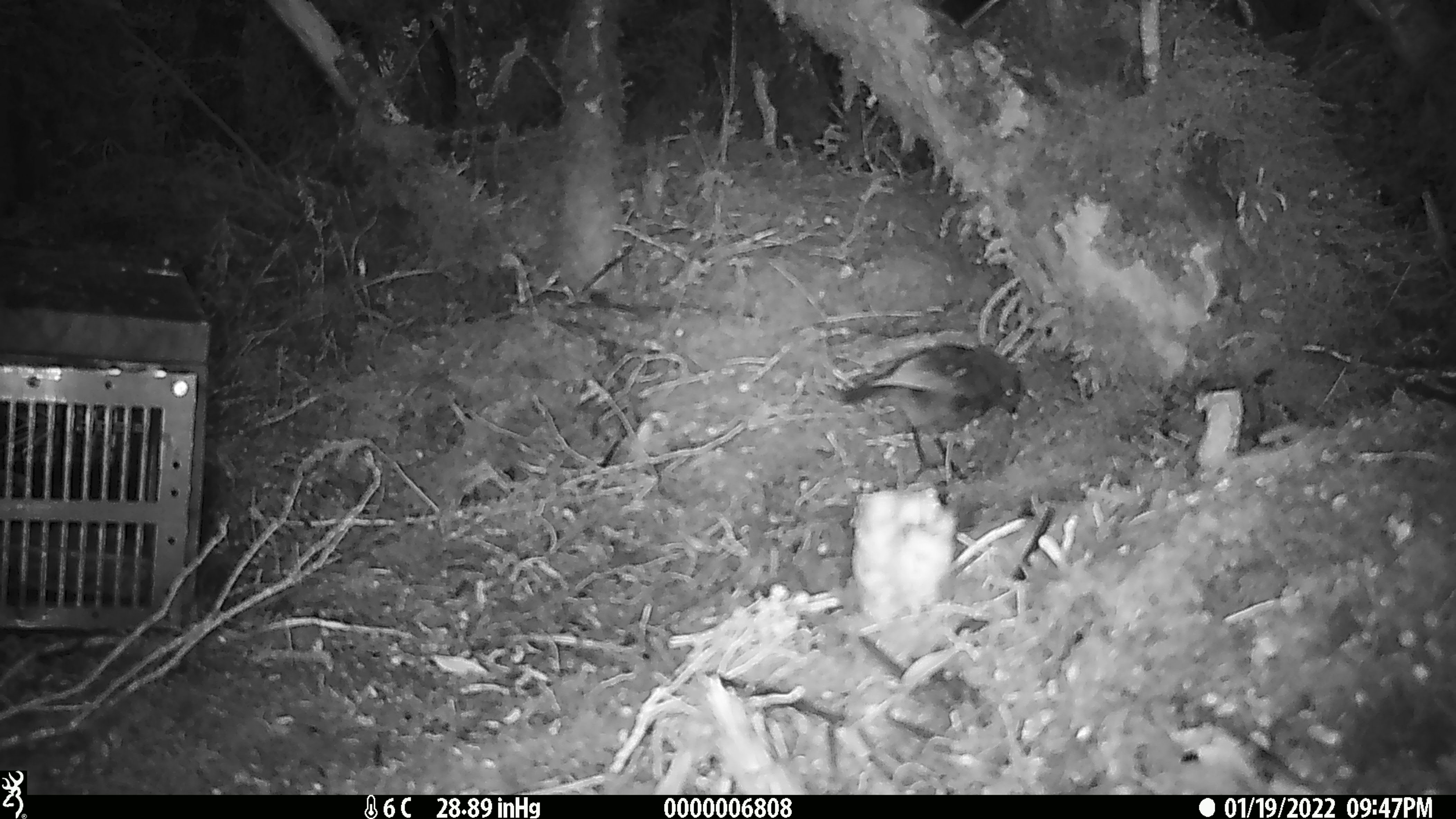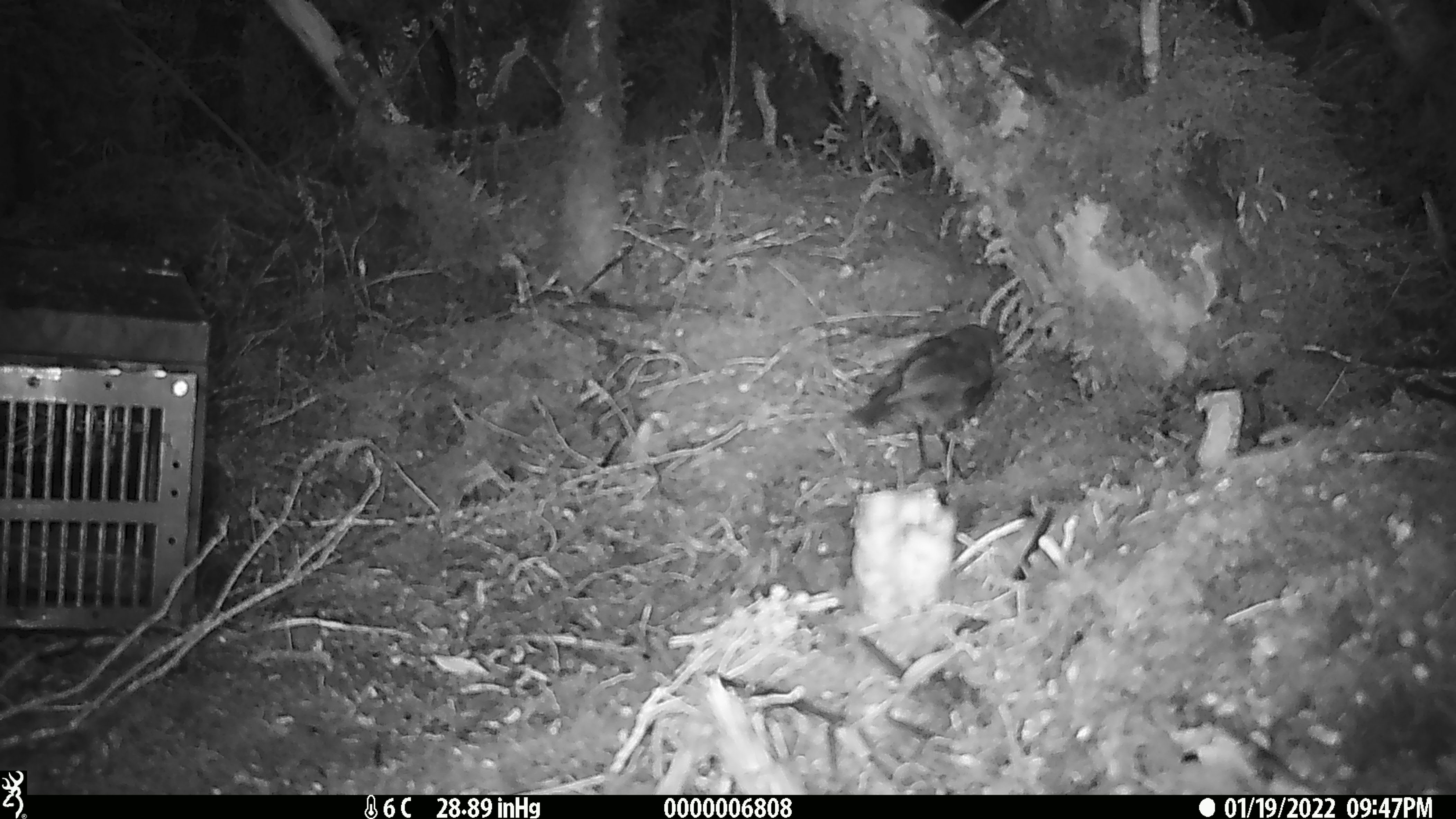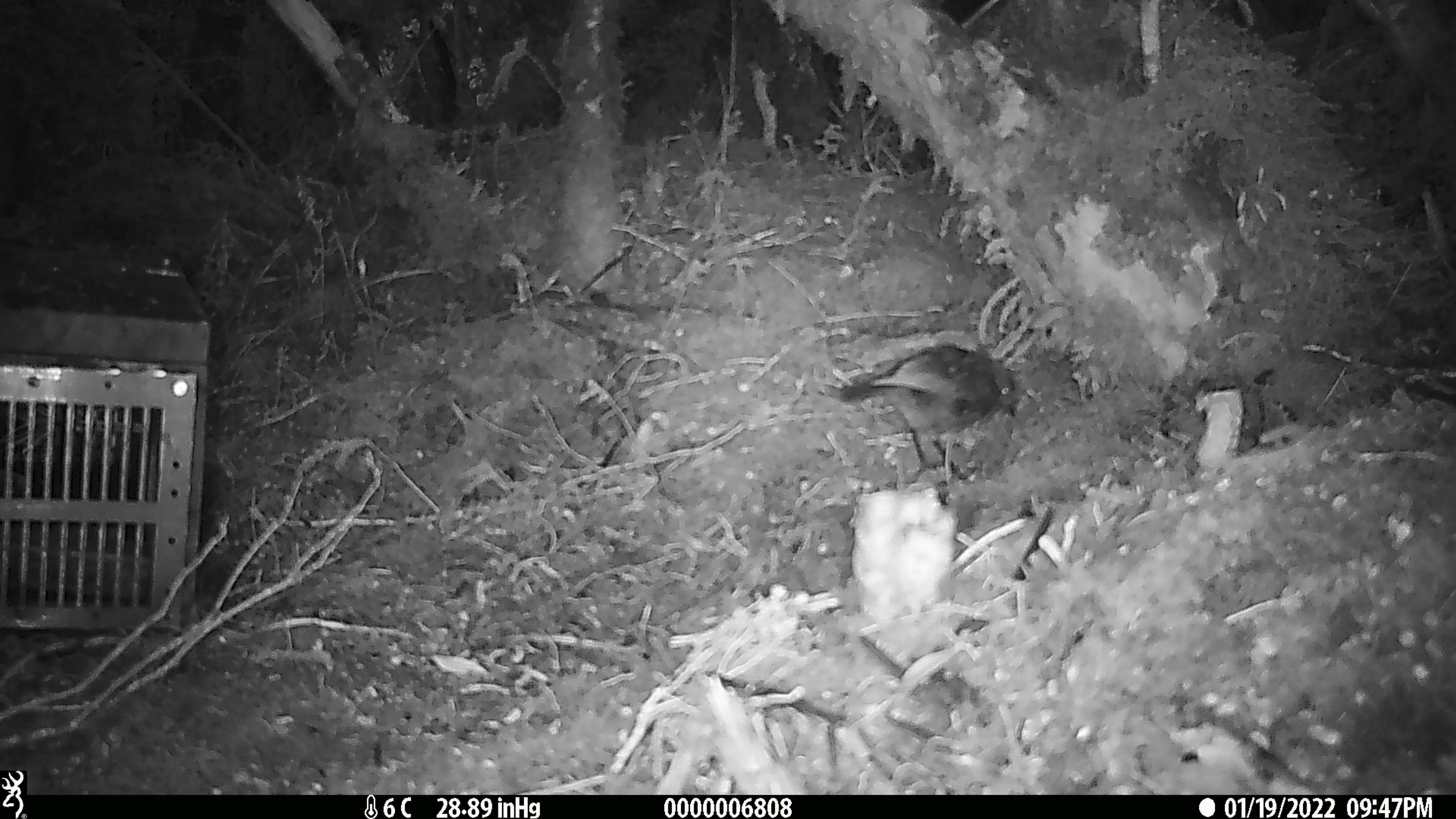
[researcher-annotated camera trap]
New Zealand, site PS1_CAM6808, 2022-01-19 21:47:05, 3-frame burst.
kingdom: Animalia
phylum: Chordata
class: Aves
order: Passeriformes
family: Petroicidae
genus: Petroica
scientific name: Petroica australis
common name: new zealand robin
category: robin